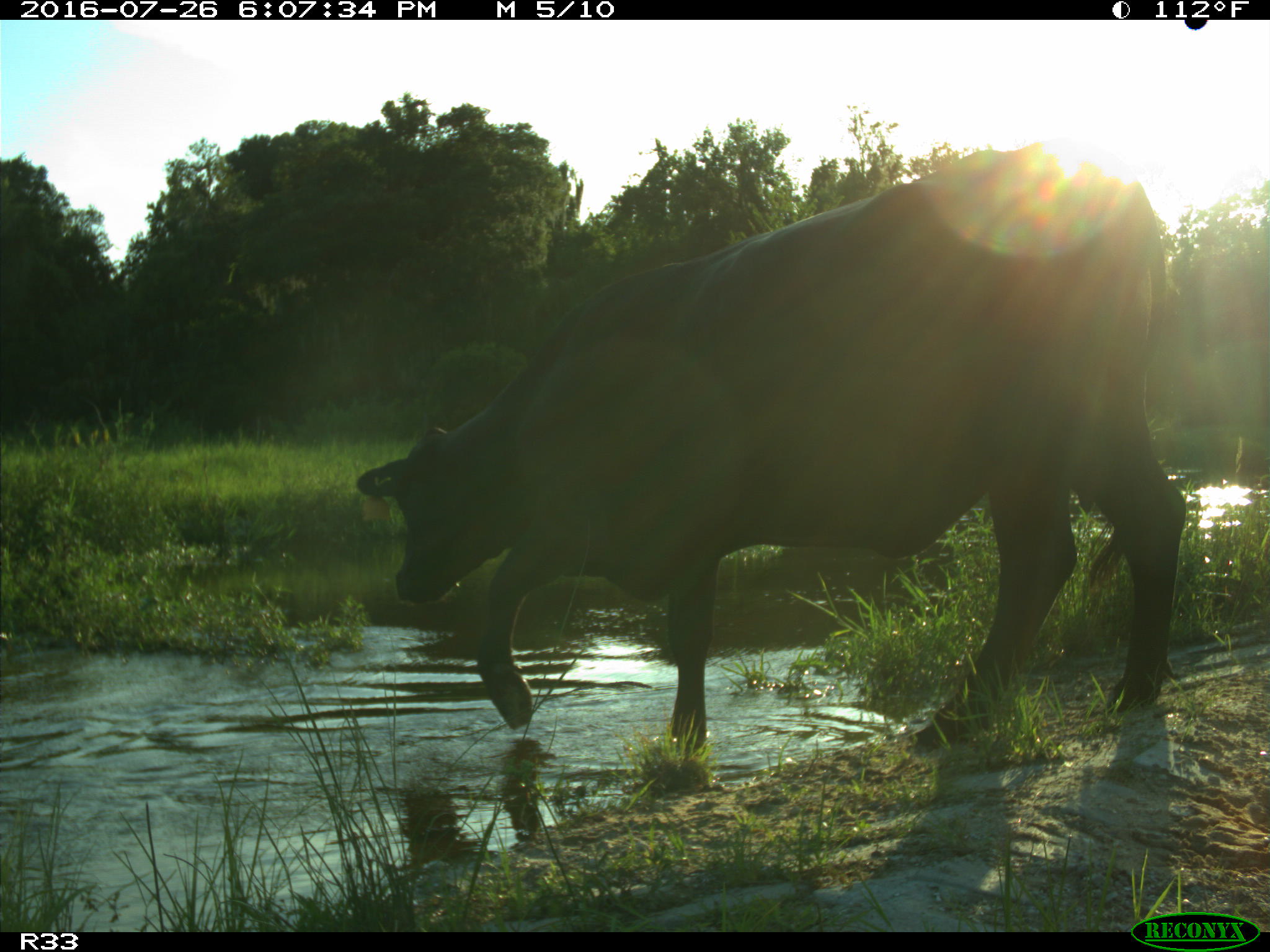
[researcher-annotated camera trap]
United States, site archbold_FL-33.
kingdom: Animalia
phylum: Chordata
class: Mammalia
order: Artiodactyla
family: Bovidae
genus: Bos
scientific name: Bos taurus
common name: domestic cow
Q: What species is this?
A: Bos taurus (domestic cow).